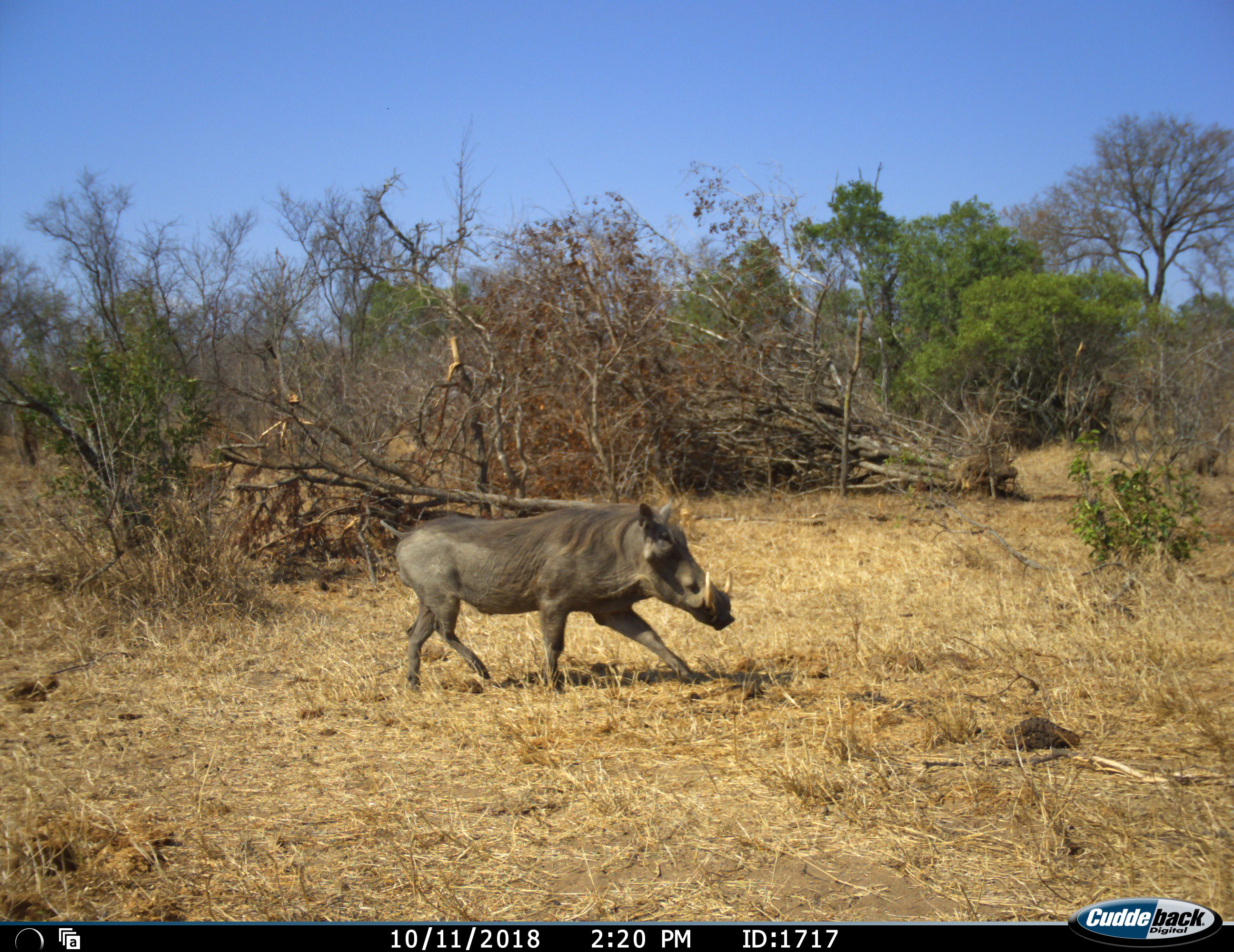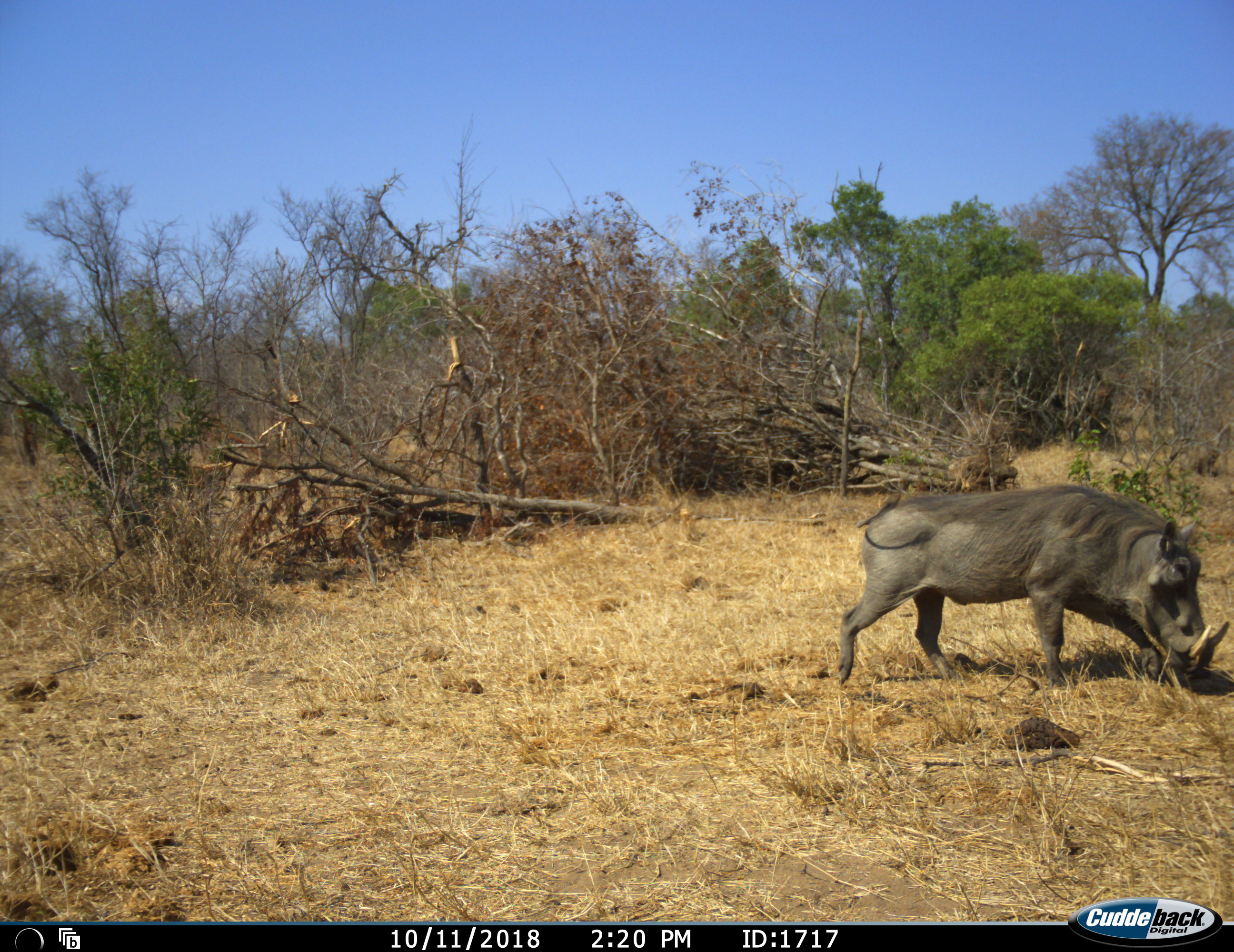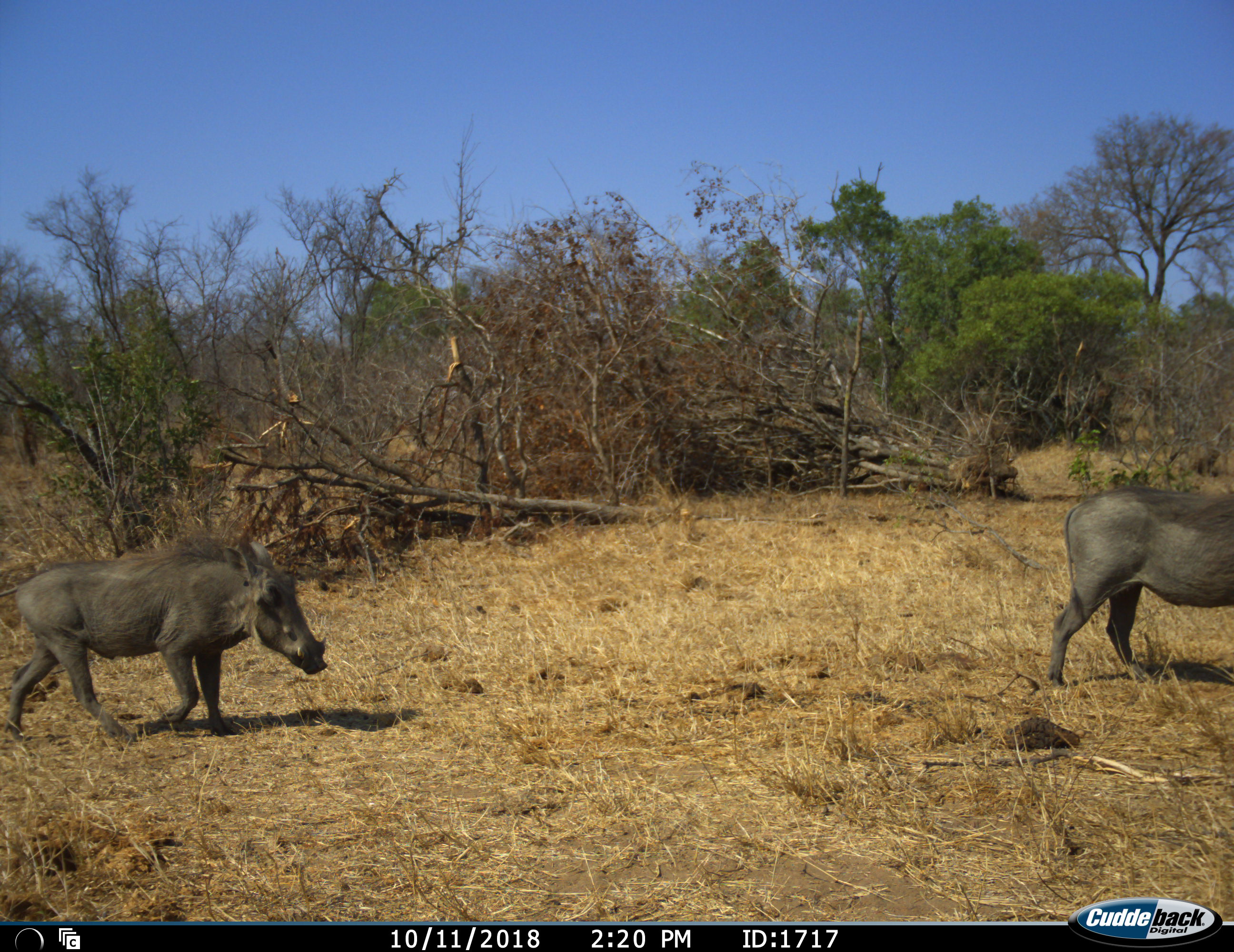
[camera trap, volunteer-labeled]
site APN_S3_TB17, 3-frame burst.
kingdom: Animalia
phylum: Chordata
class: Mammalia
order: Artiodactyla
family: Suidae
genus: Phacochoerus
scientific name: Phacochoerus africanus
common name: warthog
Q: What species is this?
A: Warthog (Phacochoerus africanus).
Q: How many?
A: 2.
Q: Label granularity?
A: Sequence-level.